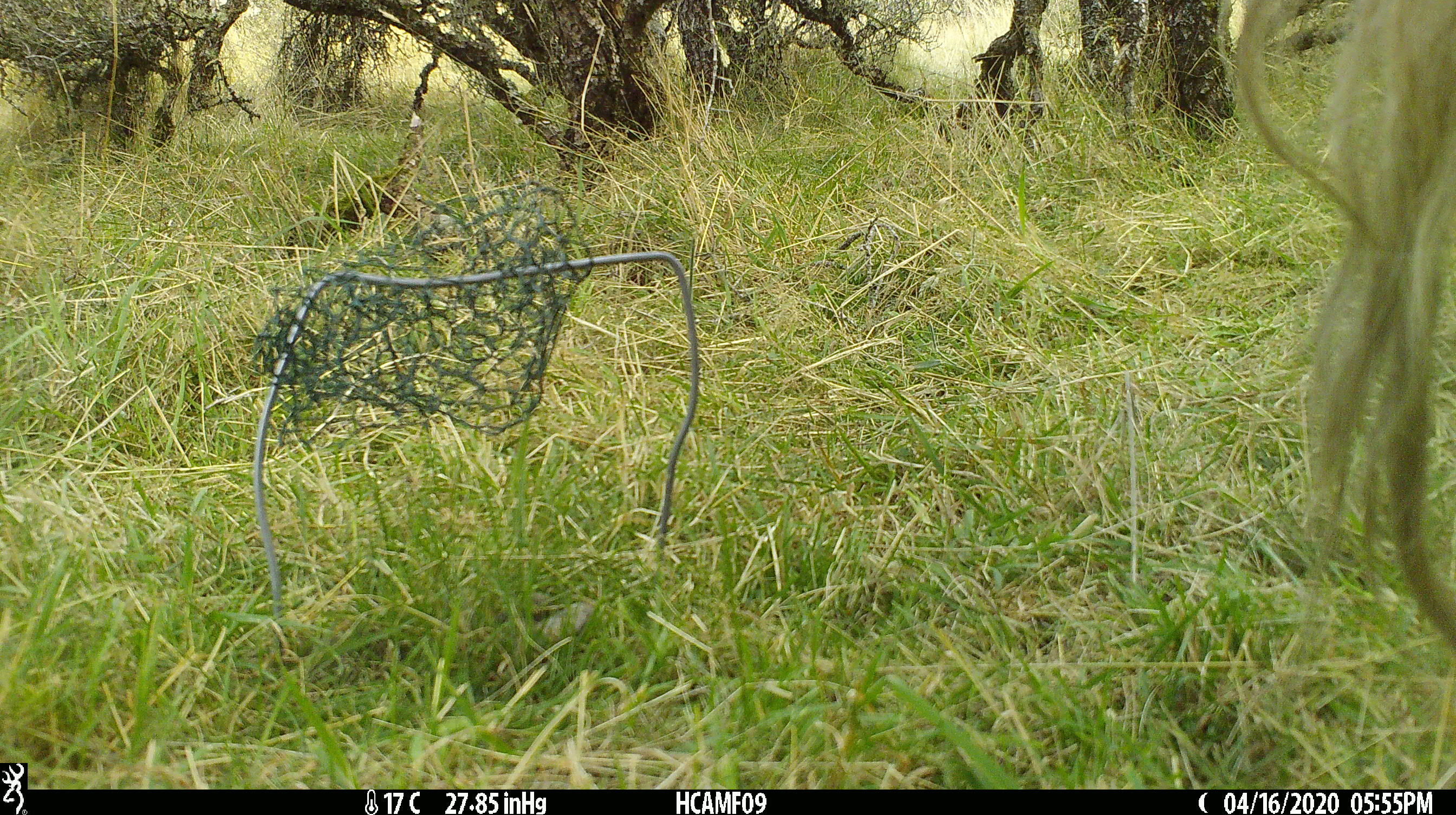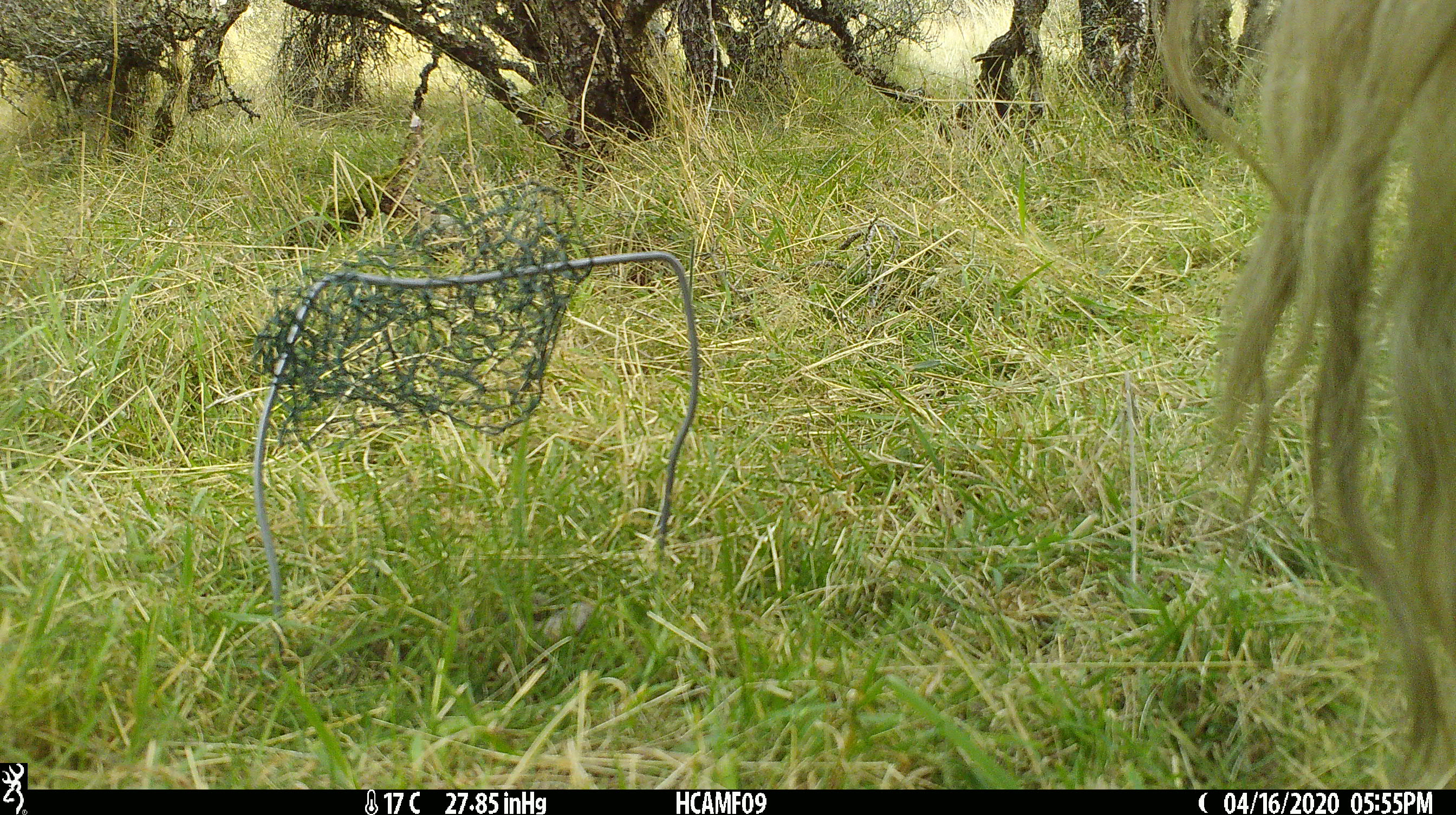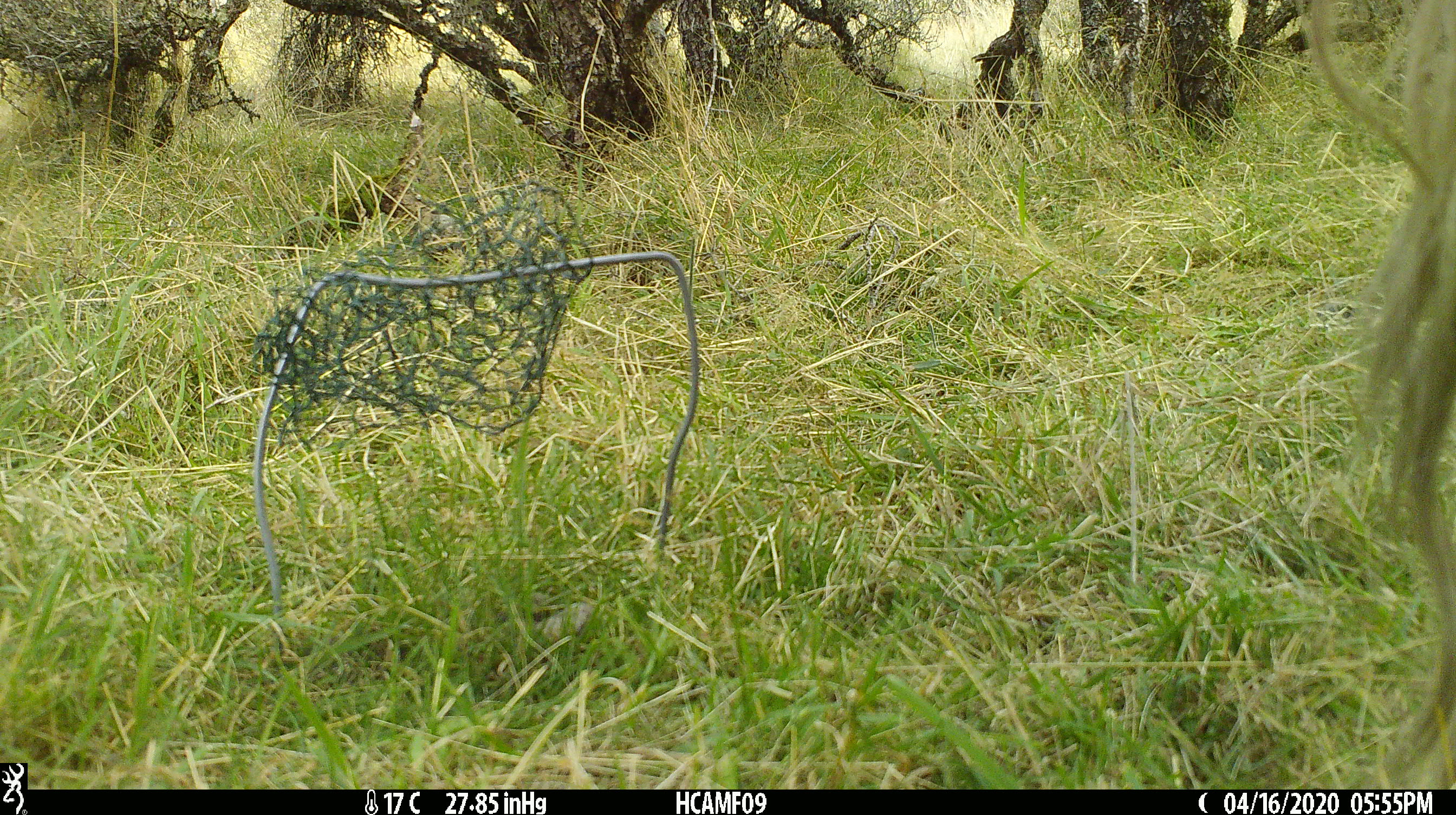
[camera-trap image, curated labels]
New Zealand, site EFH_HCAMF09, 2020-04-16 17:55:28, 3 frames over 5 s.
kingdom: Animalia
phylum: Chordata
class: Mammalia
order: Artiodactyla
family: Bovidae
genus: Bos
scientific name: Bos taurus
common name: domestic cow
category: cow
Cow (domestic cow) (Bos taurus).